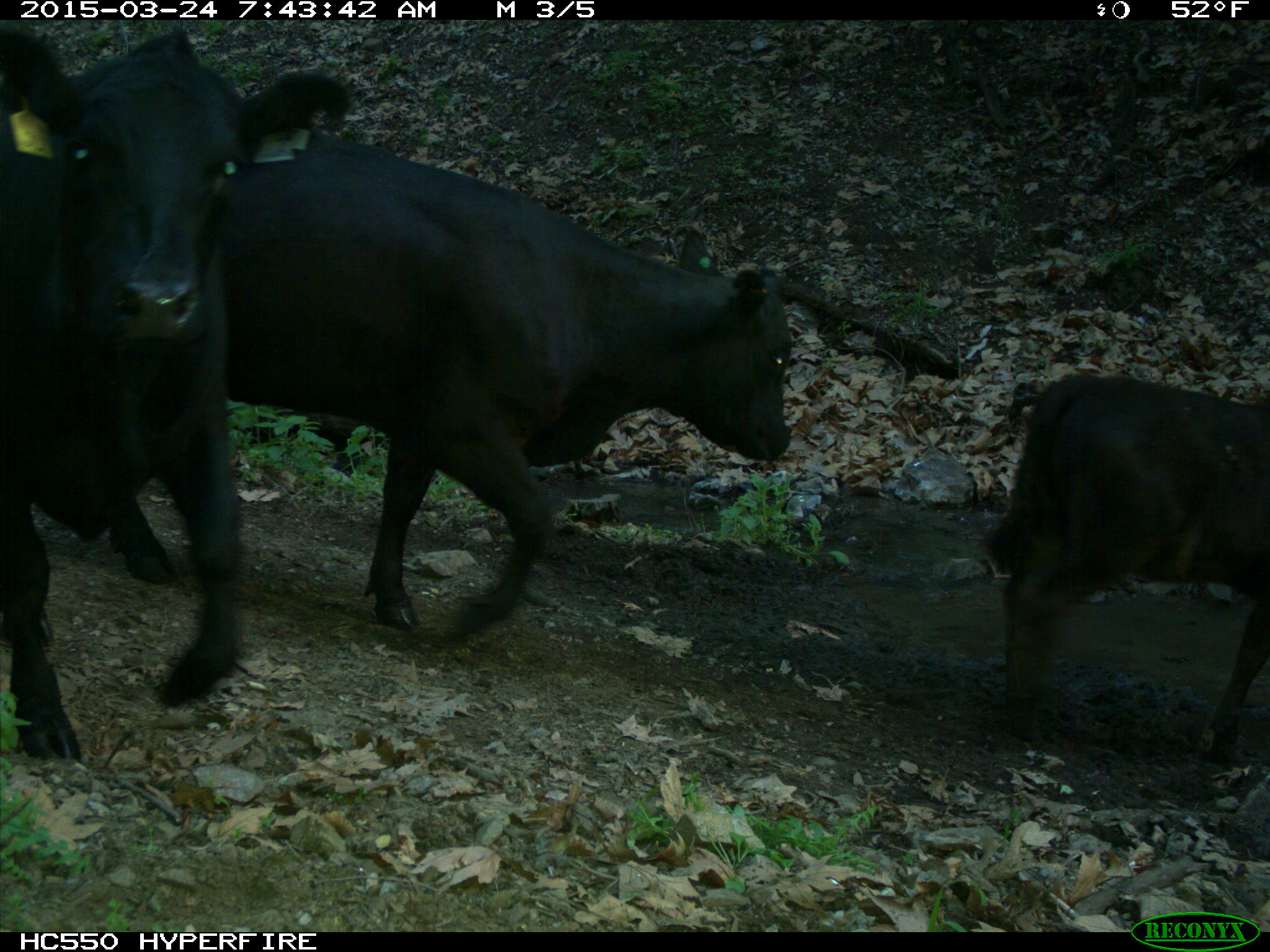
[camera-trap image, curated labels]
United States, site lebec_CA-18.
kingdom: Animalia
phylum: Chordata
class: Mammalia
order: Artiodactyla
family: Bovidae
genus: Bos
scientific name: Bos taurus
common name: domestic cow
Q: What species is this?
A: Bos taurus (domestic cow).